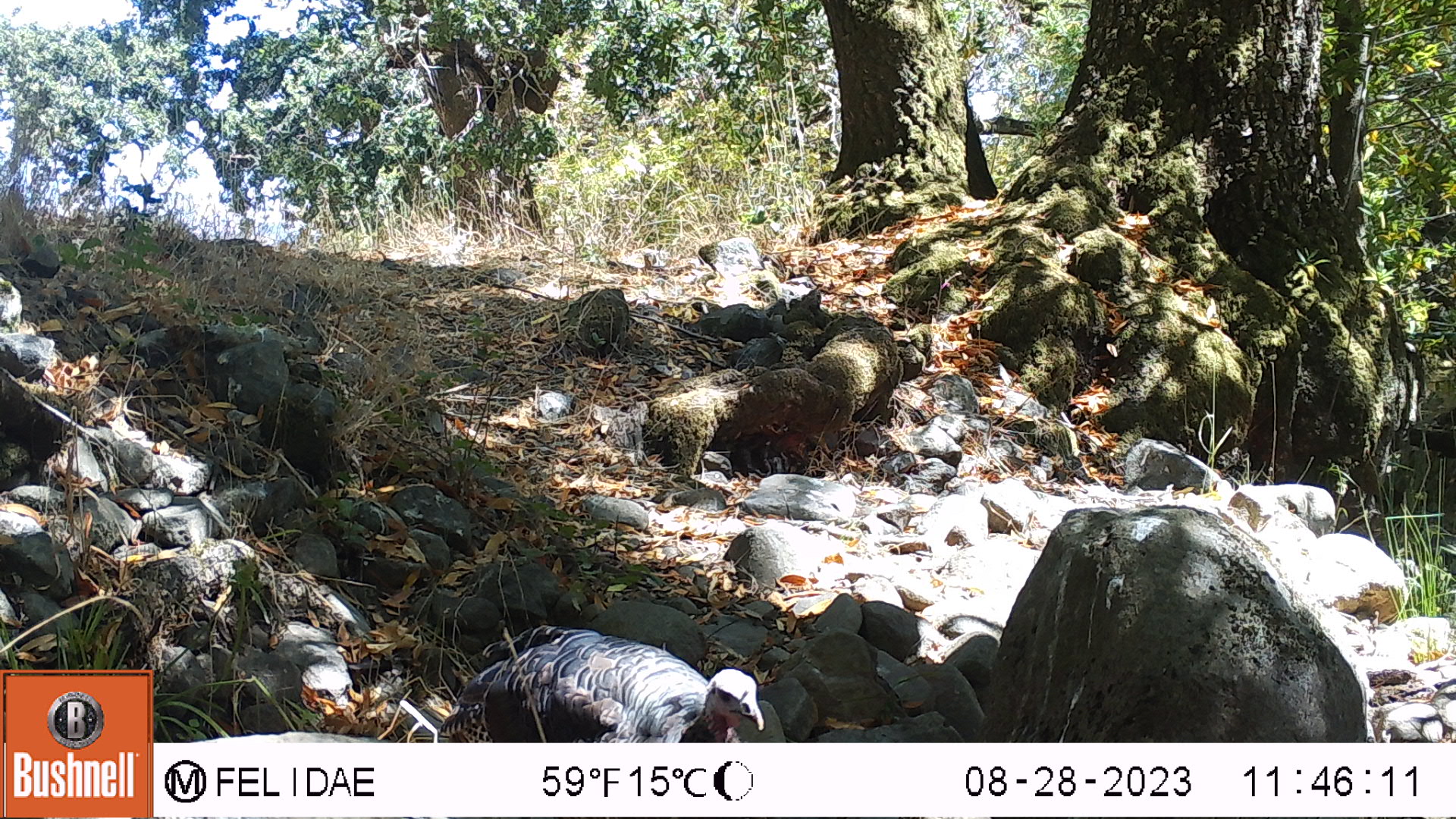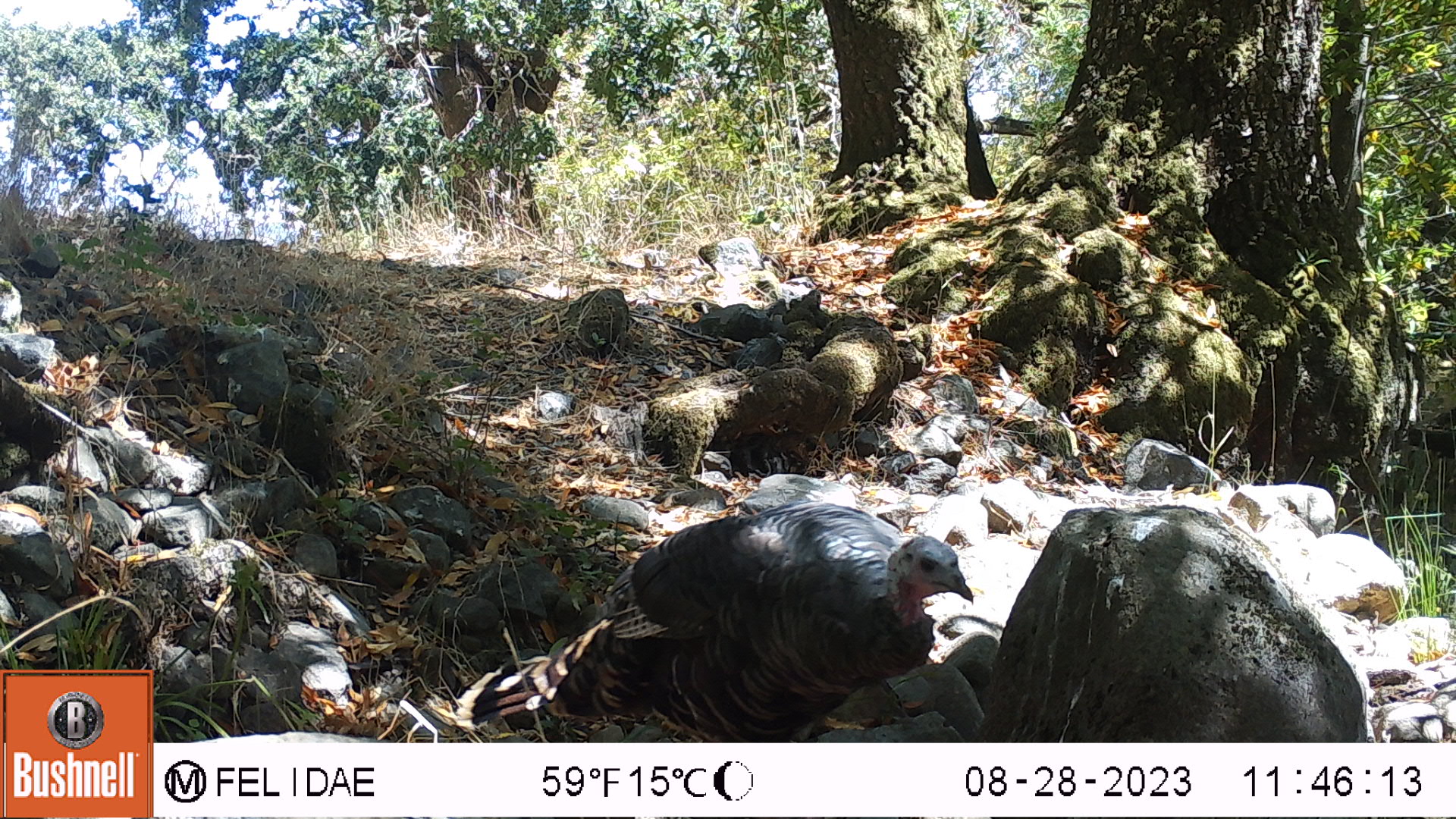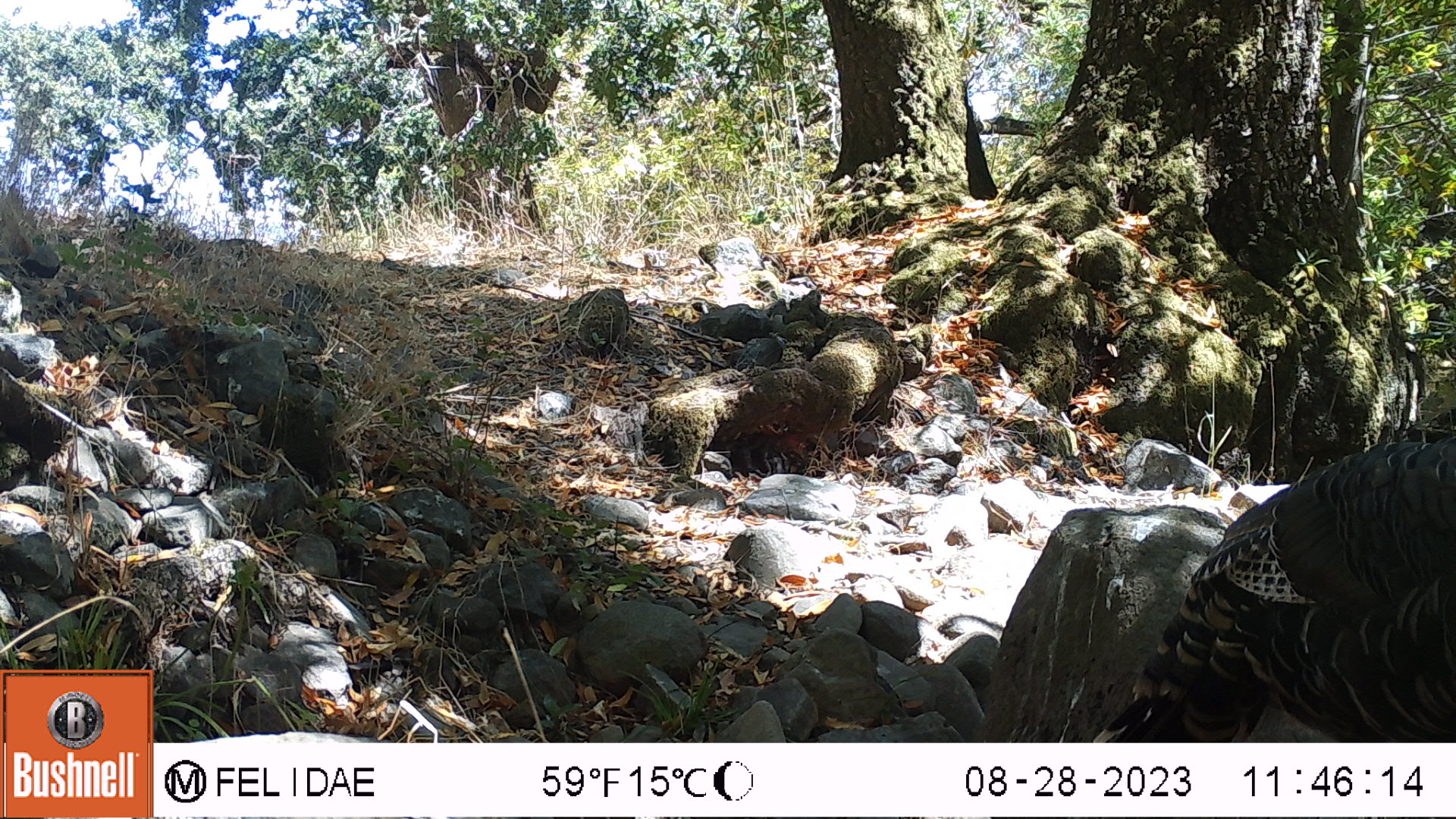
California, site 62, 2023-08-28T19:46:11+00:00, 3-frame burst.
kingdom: Animalia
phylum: Chordata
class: Aves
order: Galliformes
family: Phasianidae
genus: Meleagris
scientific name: Meleagris gallopavo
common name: turkey